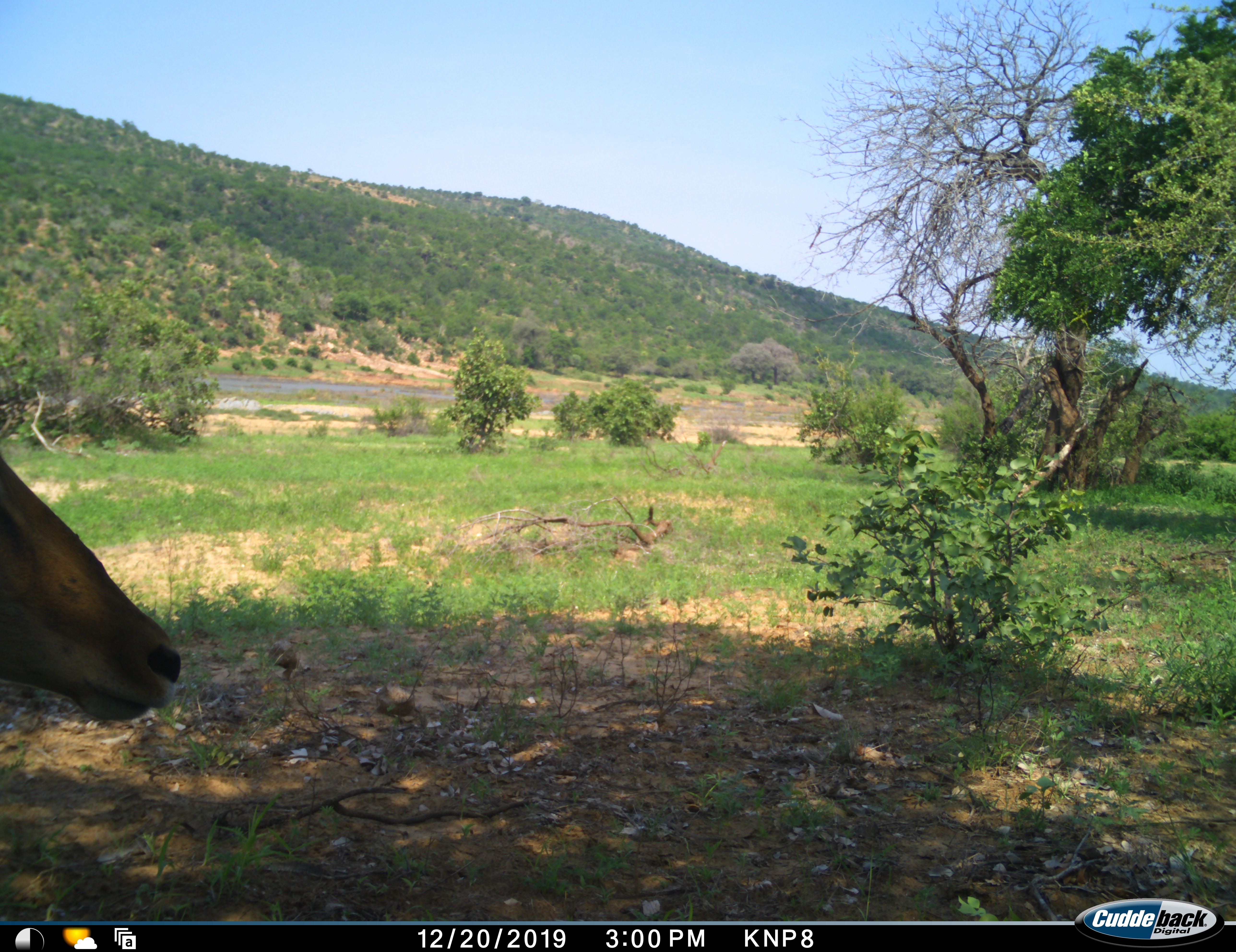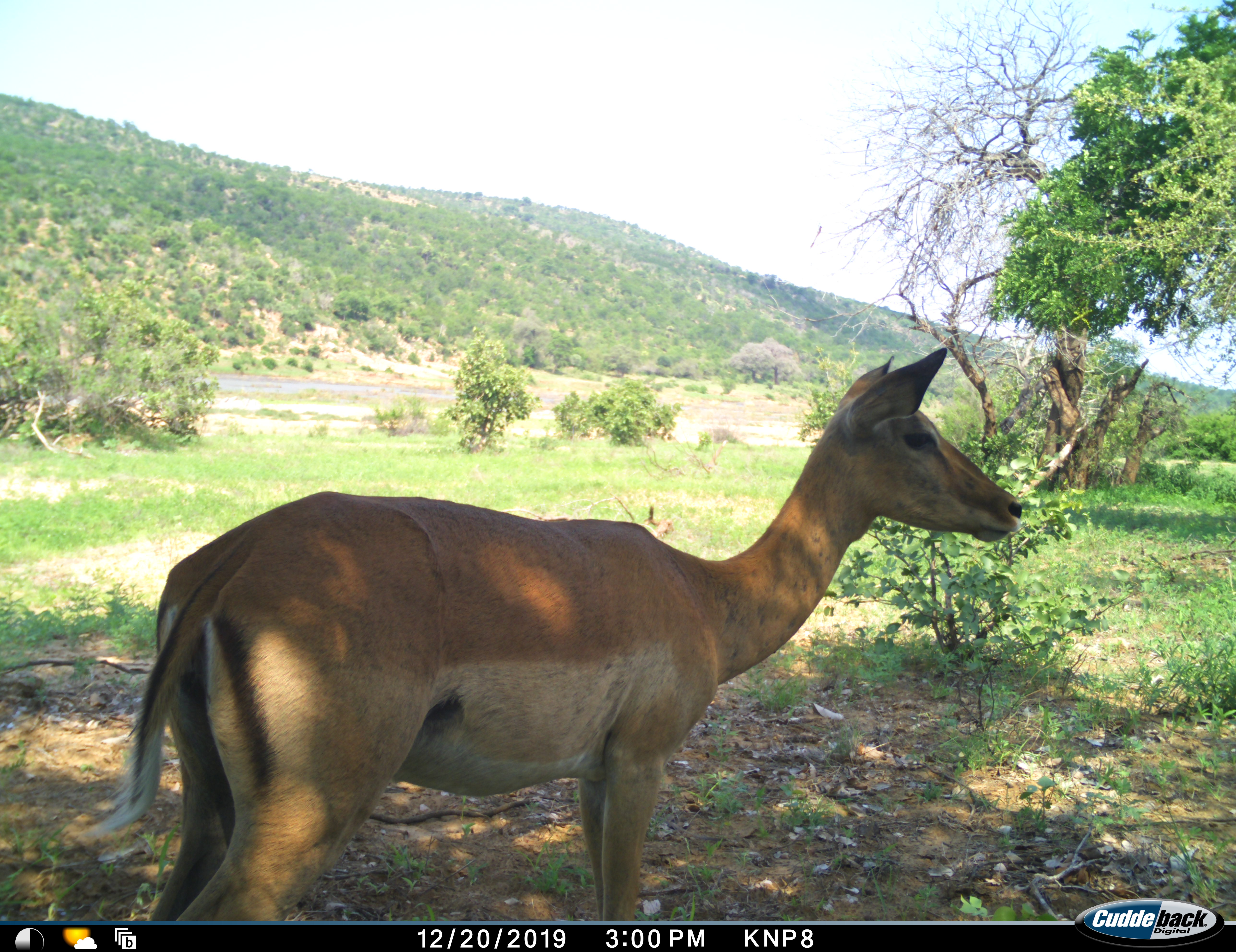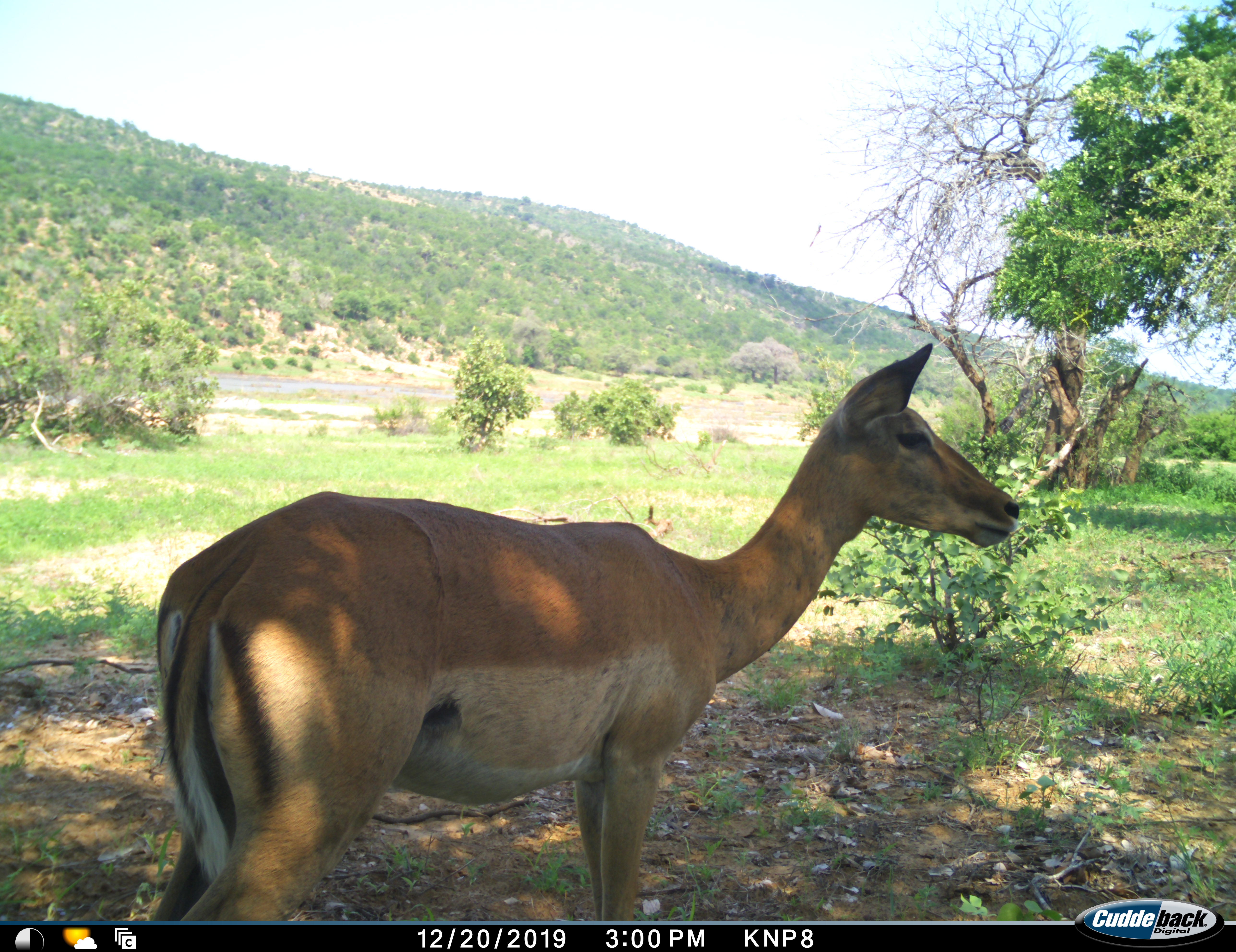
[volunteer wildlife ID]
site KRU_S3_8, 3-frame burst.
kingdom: Animalia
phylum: Chordata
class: Mammalia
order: Artiodactyla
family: Bovidae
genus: Aepyceros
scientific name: Aepyceros melampus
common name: impala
Impala (Aepyceros melampus), count 1. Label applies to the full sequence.